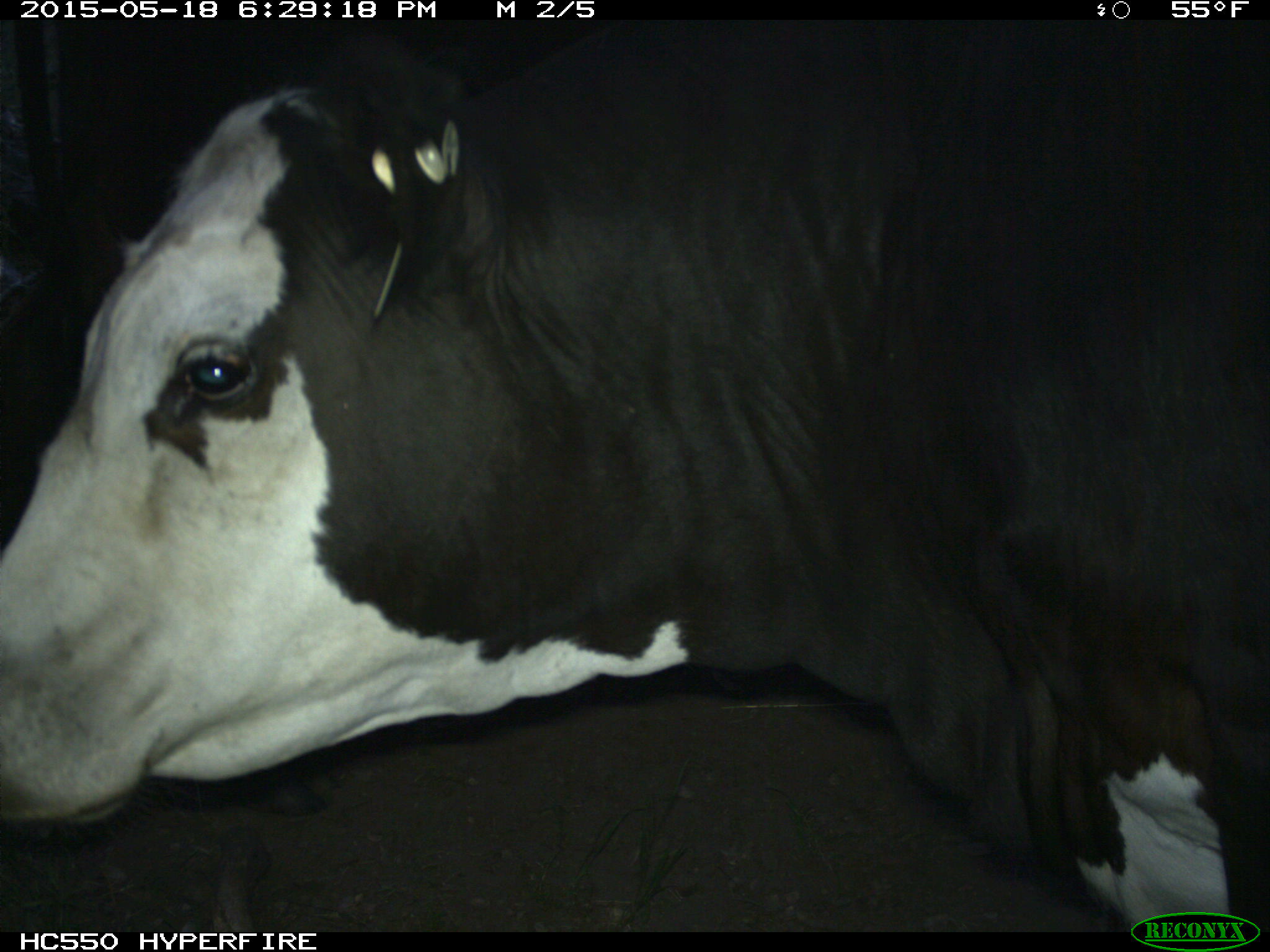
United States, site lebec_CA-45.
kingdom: Animalia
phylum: Chordata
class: Mammalia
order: Artiodactyla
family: Bovidae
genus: Bos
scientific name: Bos taurus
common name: domestic cow